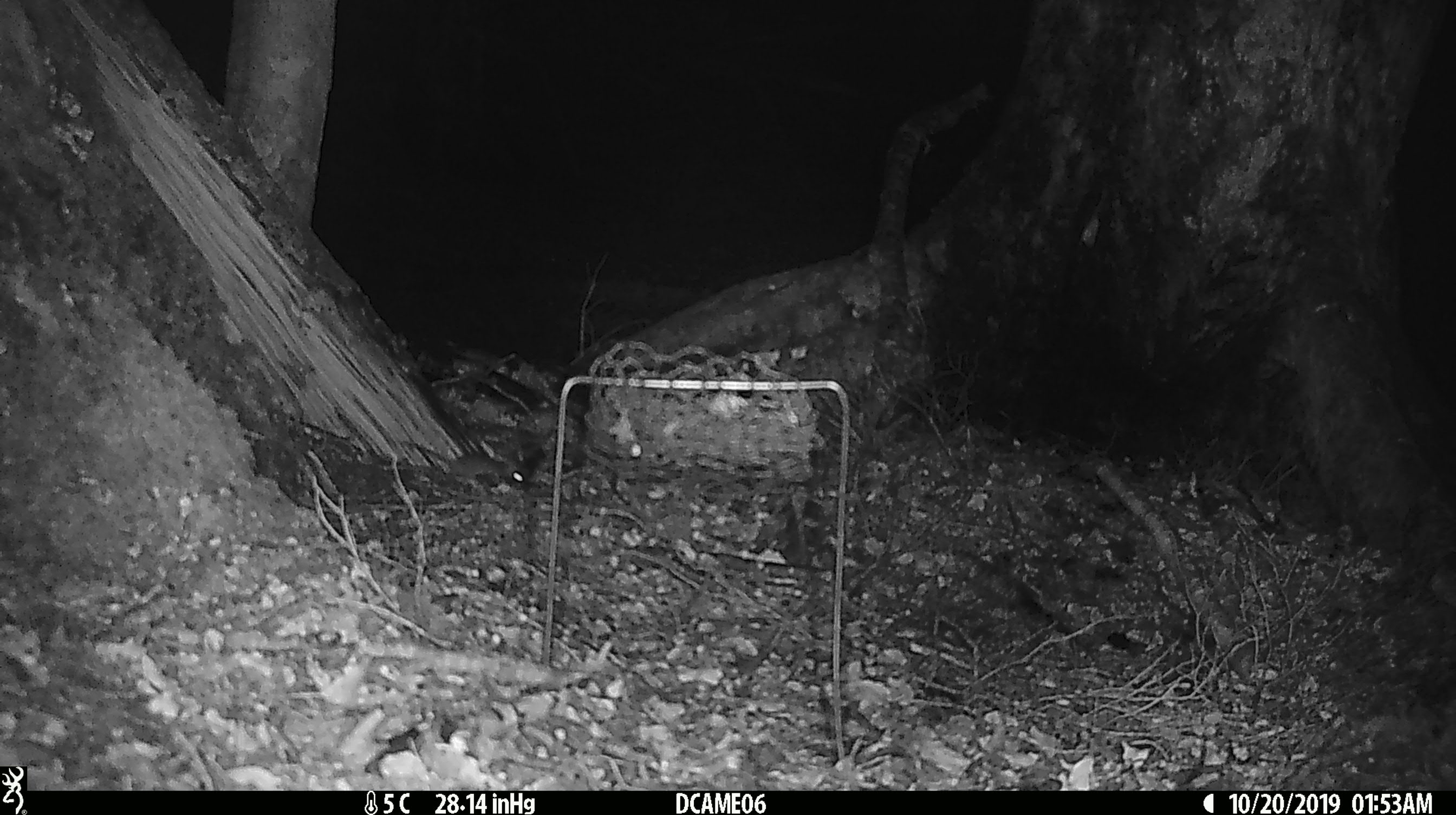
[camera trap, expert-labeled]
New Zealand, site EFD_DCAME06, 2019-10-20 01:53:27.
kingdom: Animalia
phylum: Chordata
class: Mammalia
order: Rodentia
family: Muridae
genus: Mus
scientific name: Mus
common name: mouse